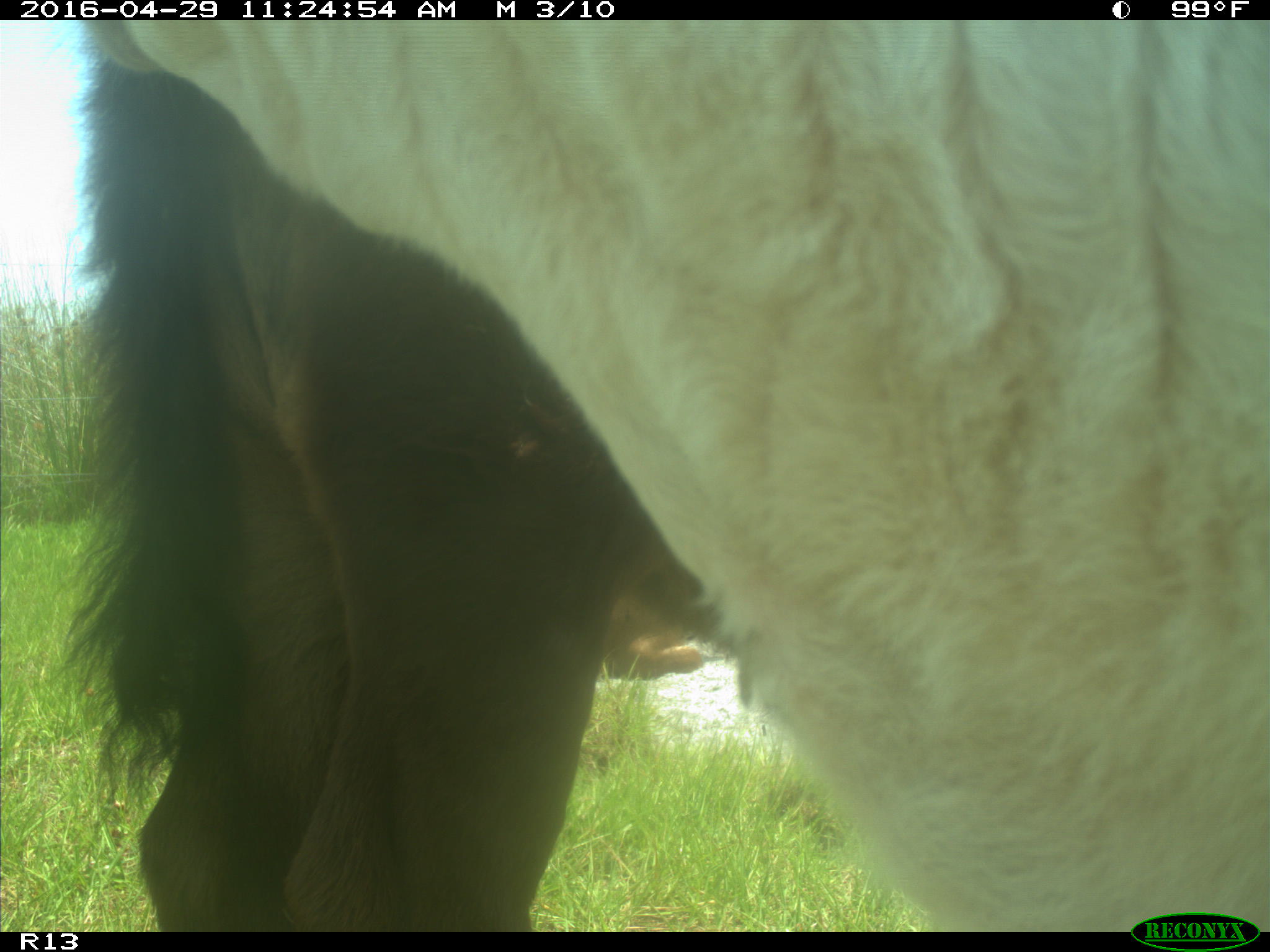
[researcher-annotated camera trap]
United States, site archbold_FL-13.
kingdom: Animalia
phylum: Chordata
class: Mammalia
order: Artiodactyla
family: Bovidae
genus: Bos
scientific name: Bos taurus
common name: domestic cow